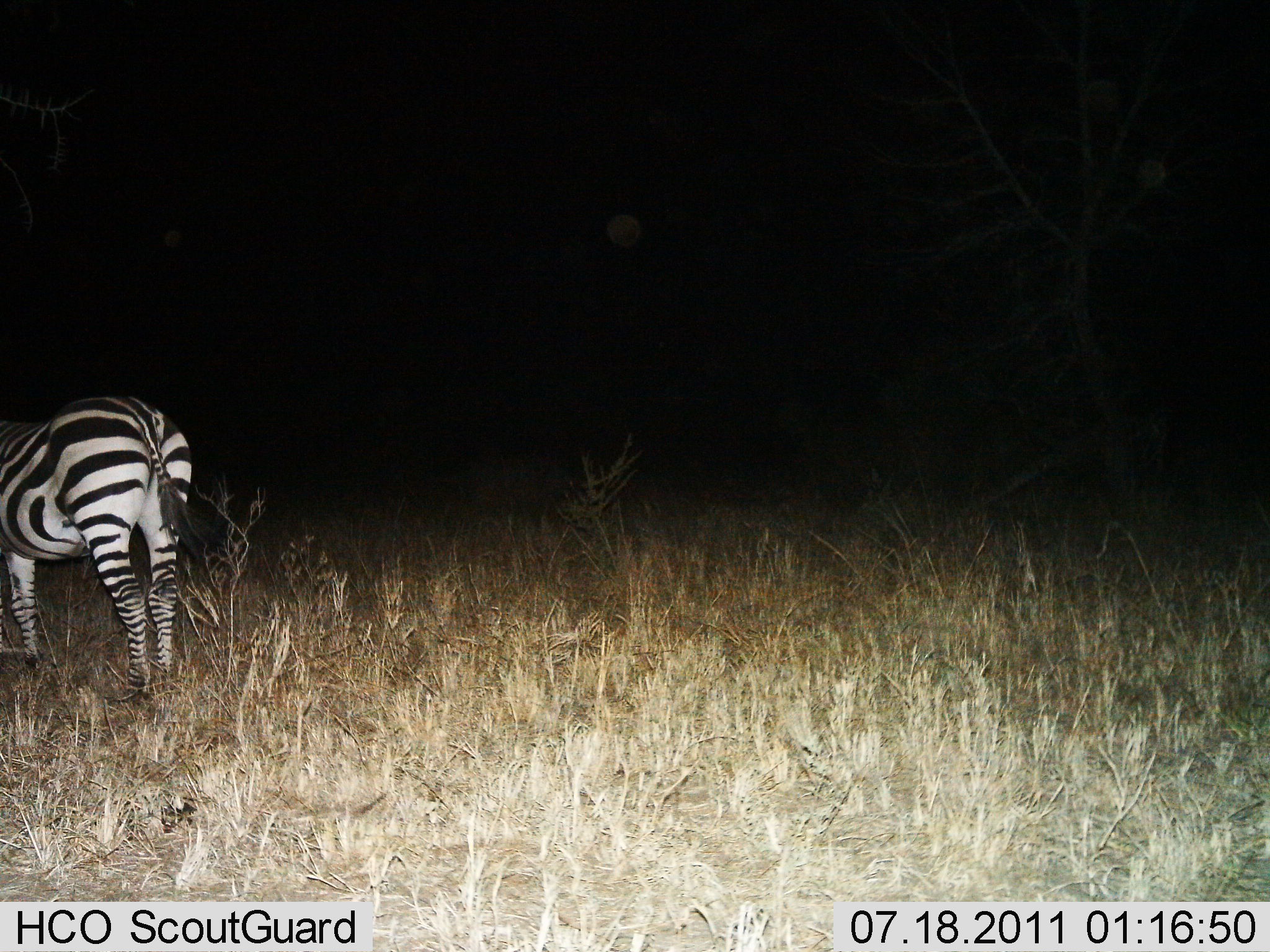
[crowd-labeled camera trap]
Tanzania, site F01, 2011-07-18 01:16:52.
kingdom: Animalia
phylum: Chordata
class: Mammalia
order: Perissodactyla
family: Equidae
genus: Equus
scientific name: Equus quagga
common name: plains zebra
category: zebra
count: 1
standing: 92%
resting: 8%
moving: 8%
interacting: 0%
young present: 0%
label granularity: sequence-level